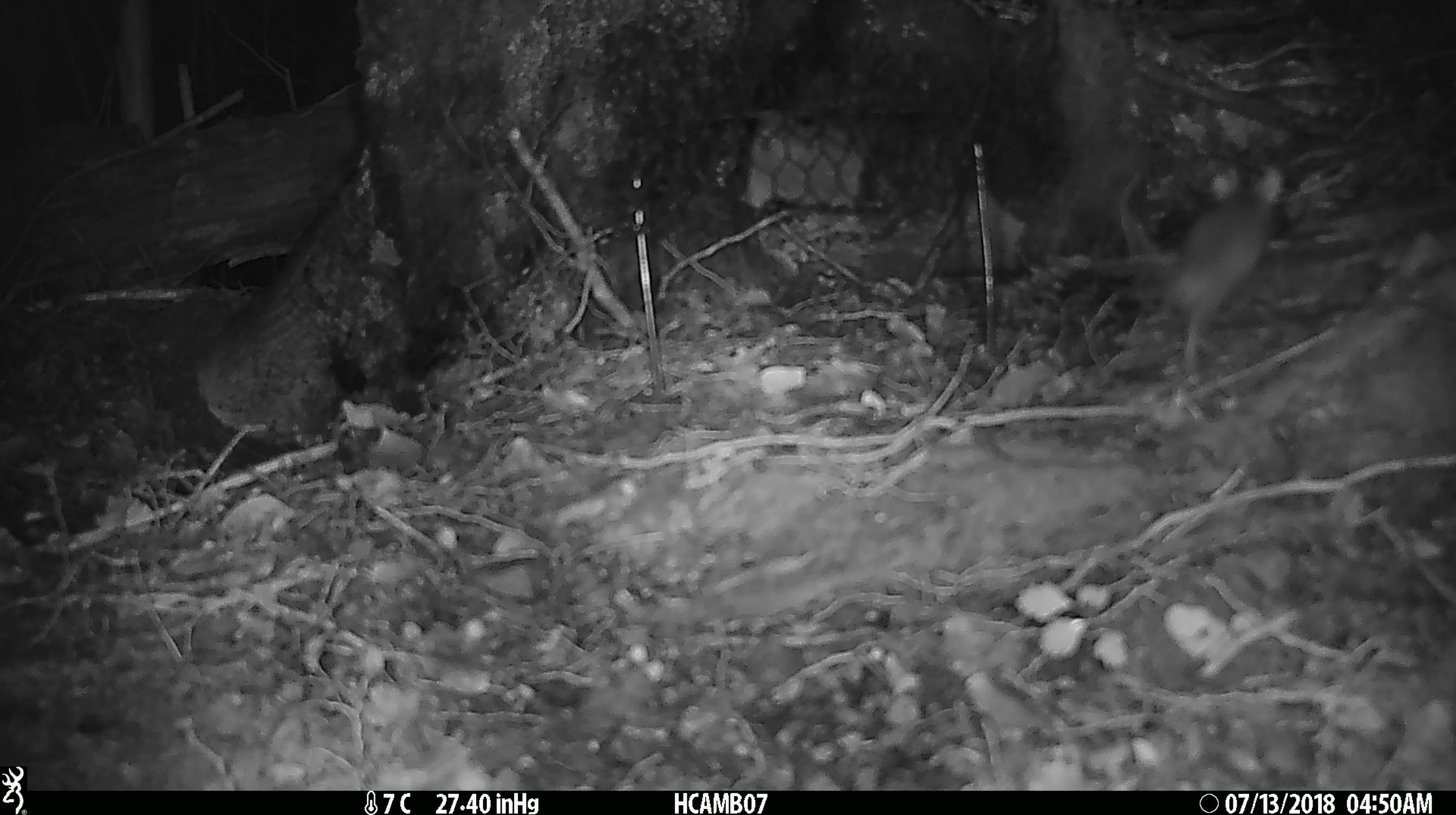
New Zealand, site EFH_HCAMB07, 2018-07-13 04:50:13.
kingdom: Animalia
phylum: Chordata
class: Mammalia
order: Rodentia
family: Muridae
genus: Mus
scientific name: Mus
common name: mouse